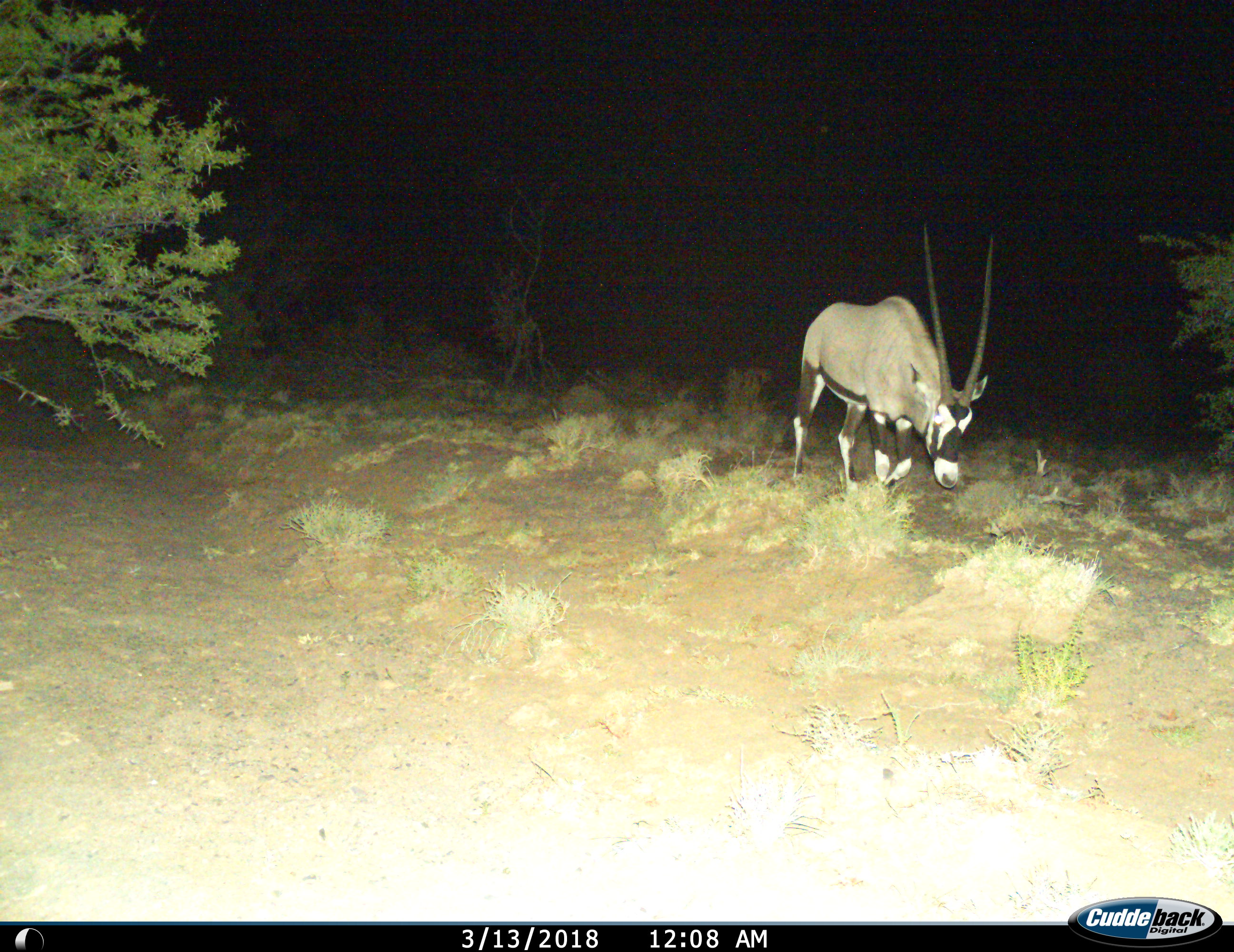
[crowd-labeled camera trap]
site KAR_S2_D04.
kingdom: Animalia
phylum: Chordata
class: Mammalia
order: Artiodactyla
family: Bovidae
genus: Oryx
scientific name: Oryx gazella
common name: gemsbok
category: oryx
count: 1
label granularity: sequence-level